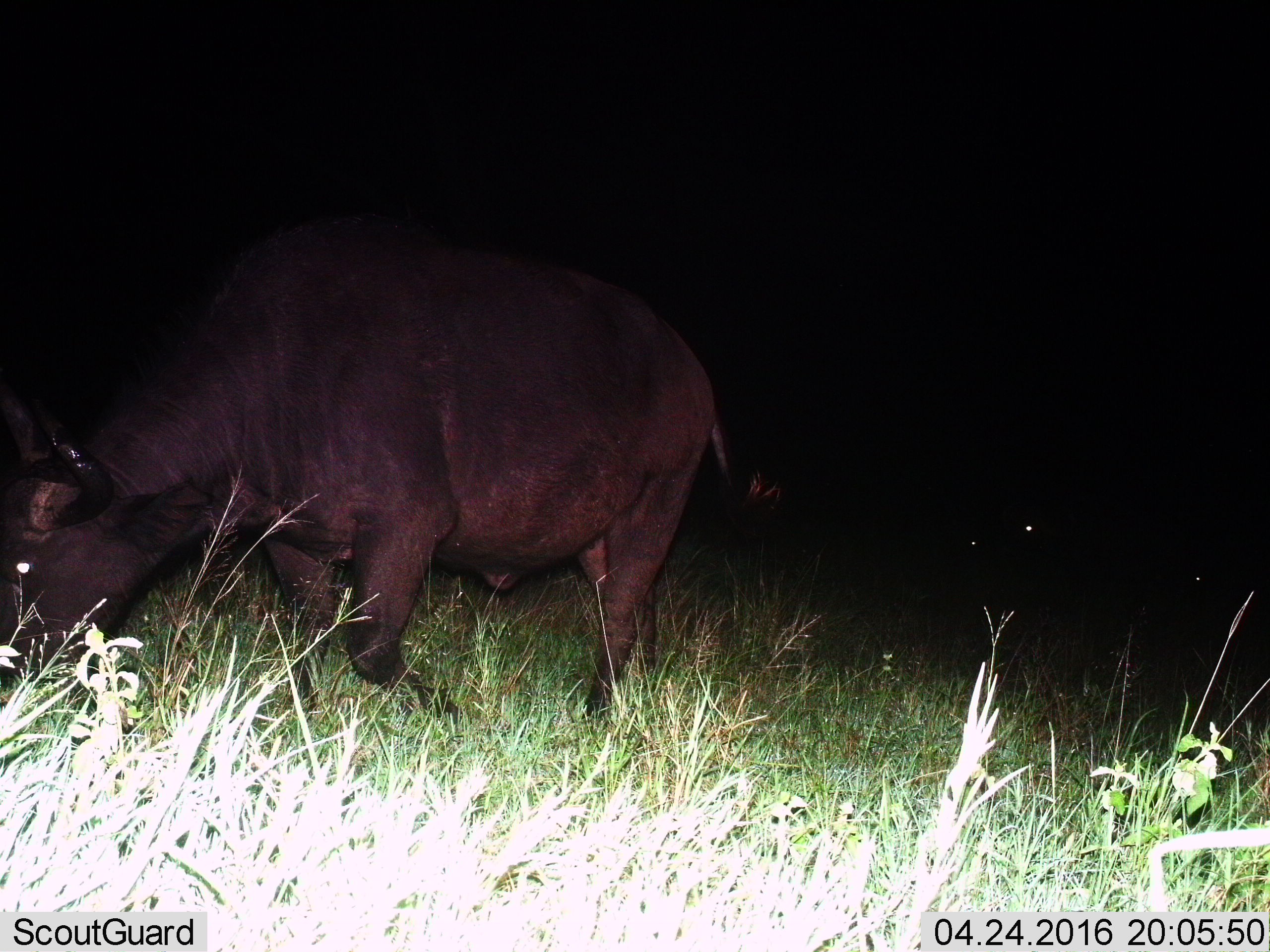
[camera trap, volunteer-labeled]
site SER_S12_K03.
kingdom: Animalia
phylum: Chordata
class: Mammalia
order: Artiodactyla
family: Bovidae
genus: Syncerus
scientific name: Syncerus caffer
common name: african buffalo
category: buffalo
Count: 1.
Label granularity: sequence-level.